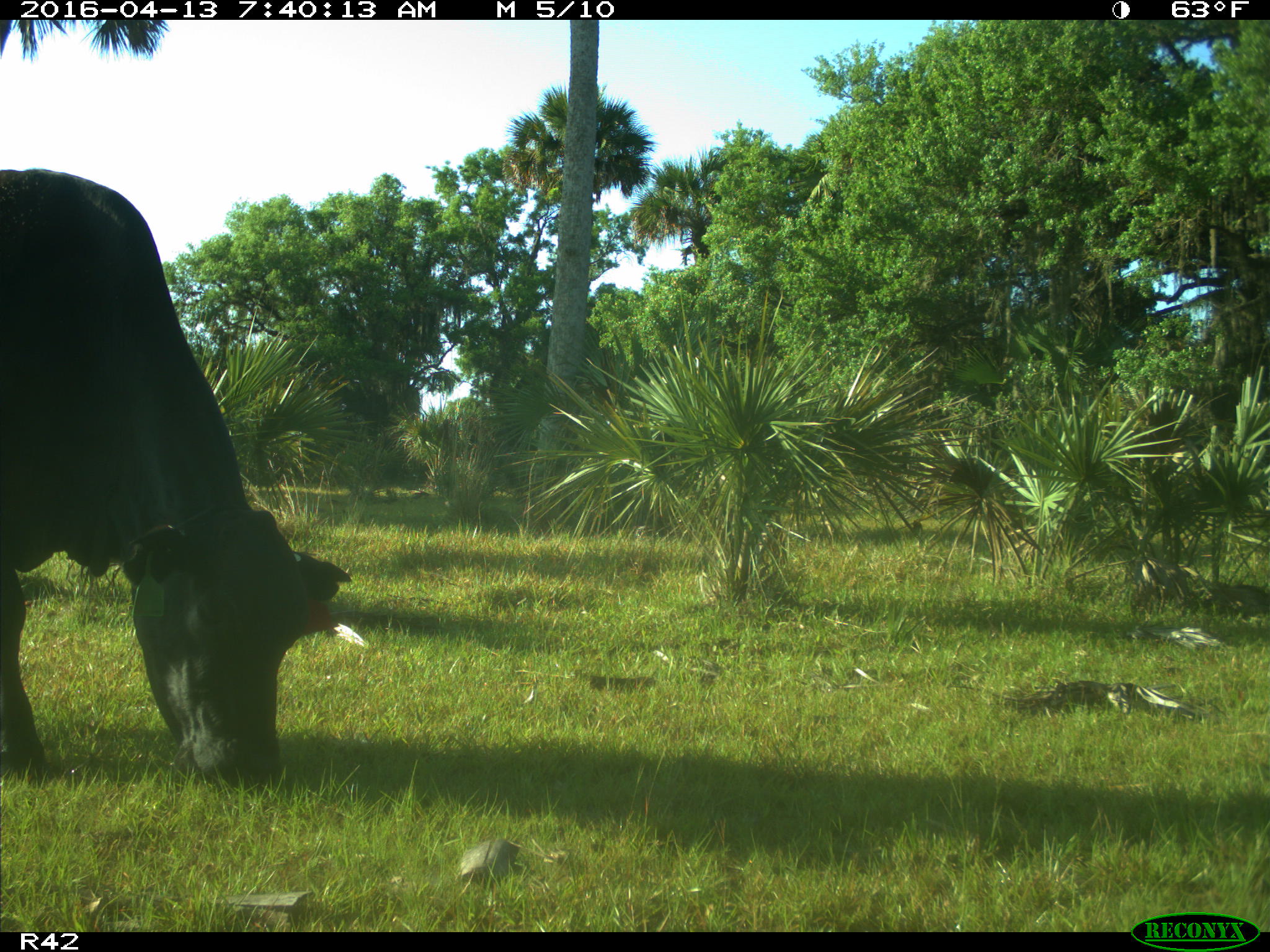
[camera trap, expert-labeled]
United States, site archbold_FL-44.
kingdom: Animalia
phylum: Chordata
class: Mammalia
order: Artiodactyla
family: Bovidae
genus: Bos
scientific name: Bos taurus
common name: domestic cow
Bos taurus (domestic cow).